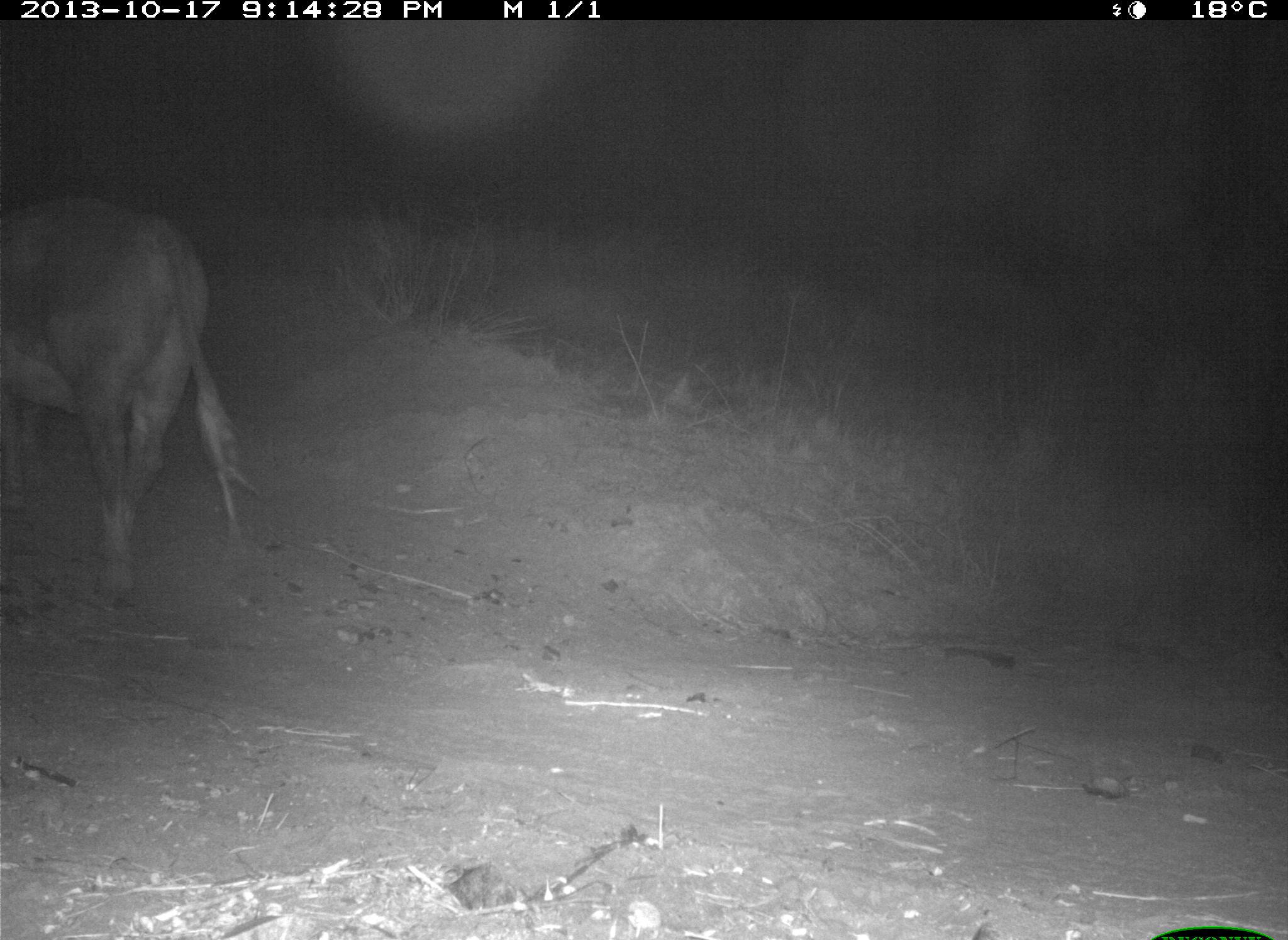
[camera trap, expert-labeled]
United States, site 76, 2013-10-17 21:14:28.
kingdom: Animalia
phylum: Chordata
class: Mammalia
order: Artiodactyla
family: Bovidae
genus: Bos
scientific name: Bos taurus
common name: cow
Cow (Bos taurus).